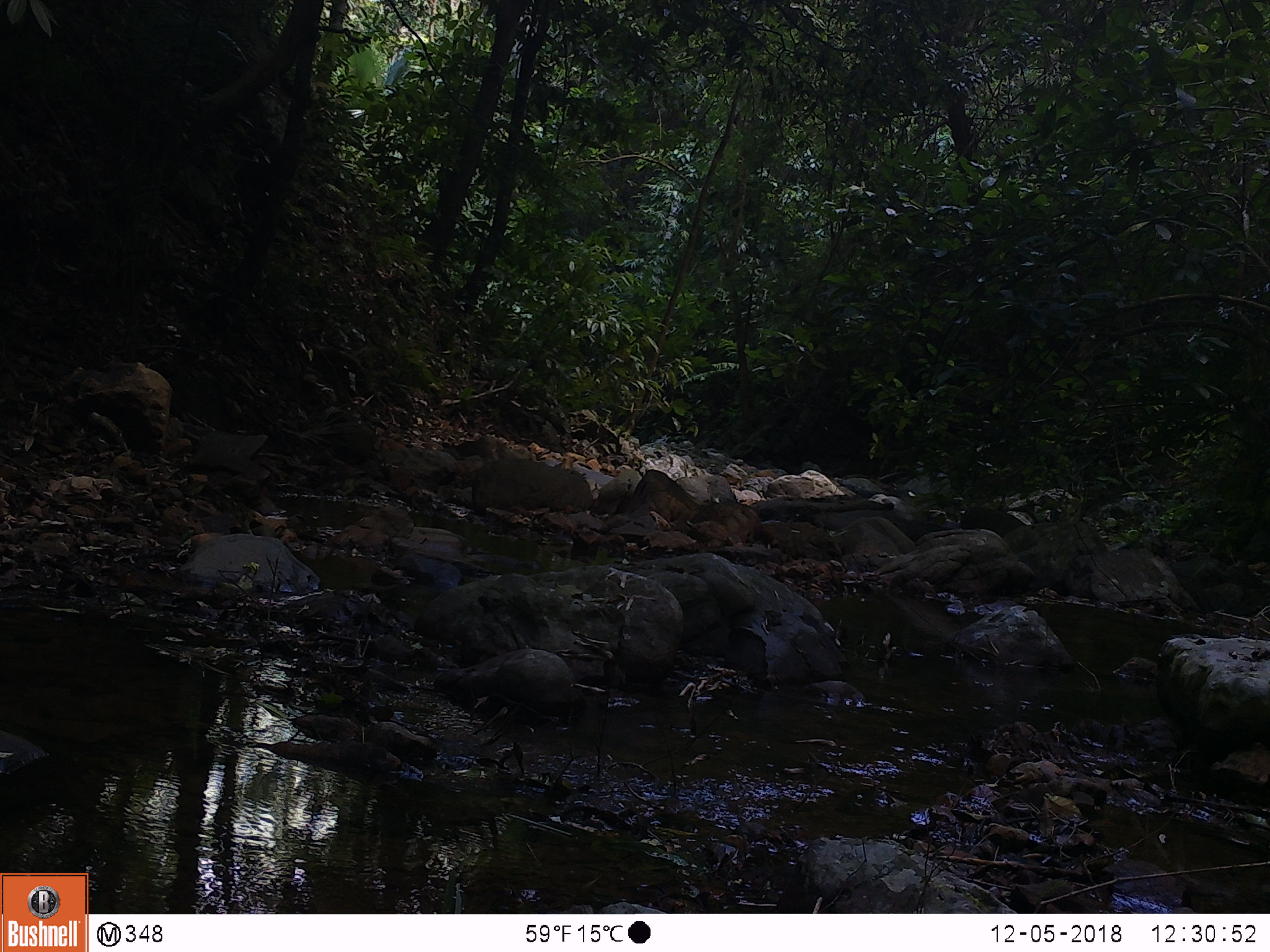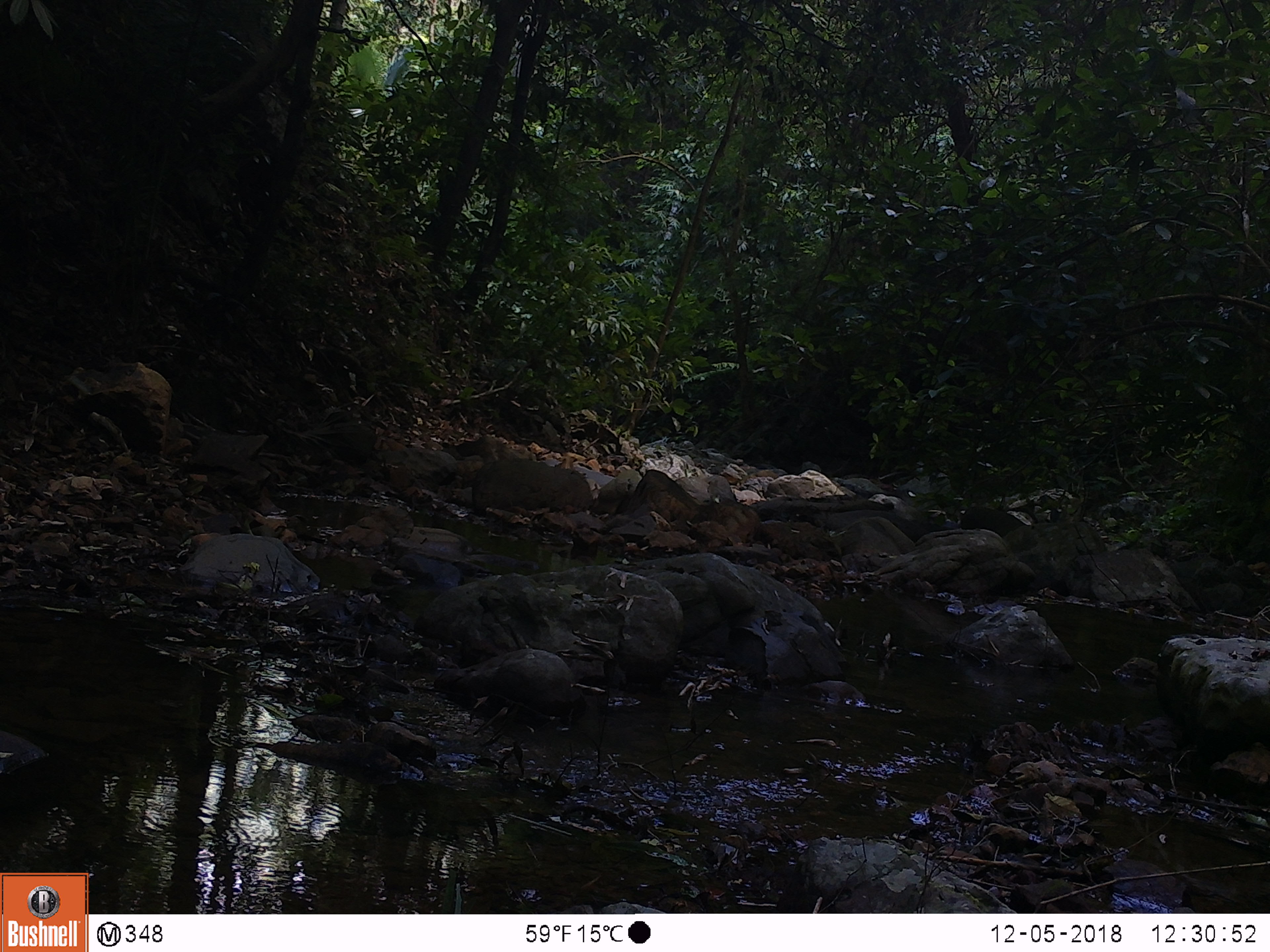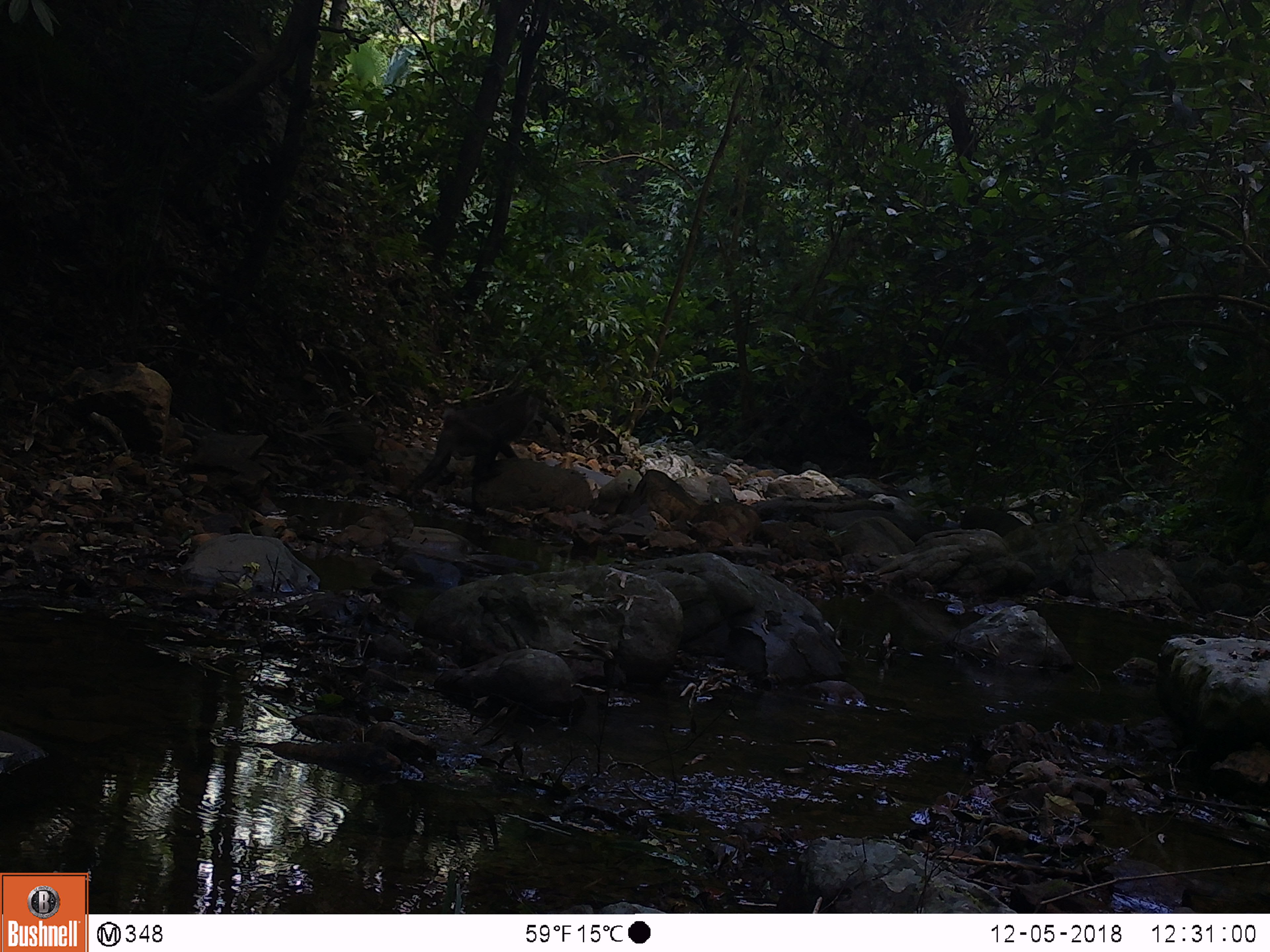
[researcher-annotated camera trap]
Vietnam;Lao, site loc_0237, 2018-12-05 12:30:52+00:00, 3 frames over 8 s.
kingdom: Animalia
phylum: Chordata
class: Mammalia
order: Primates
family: Cercopithecidae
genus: Macaca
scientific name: Macaca nemestrina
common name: pig-tailed macaque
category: pig tailed macaque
Pig tailed macaque (pig-tailed macaque) (Macaca nemestrina). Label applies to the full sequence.